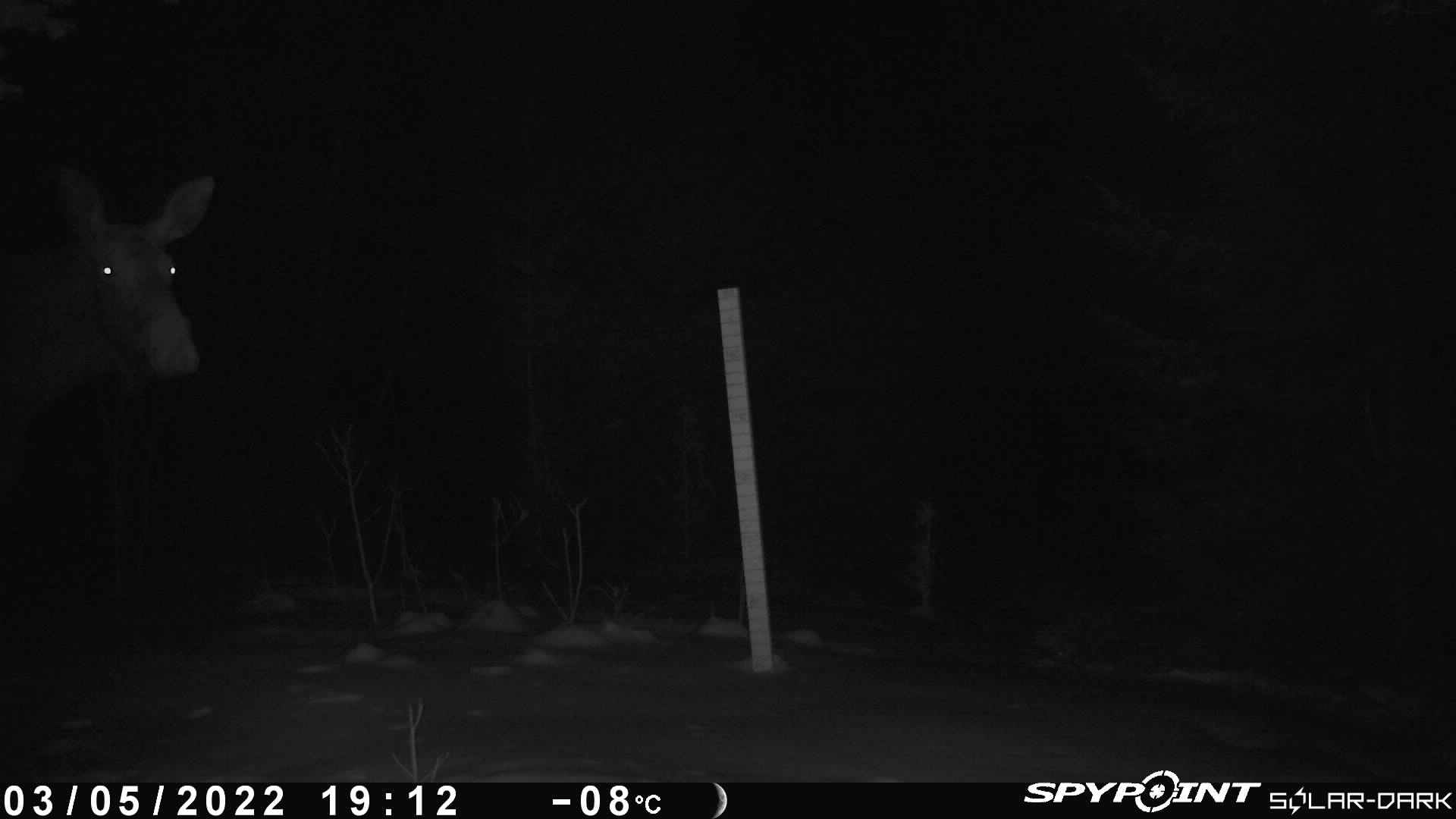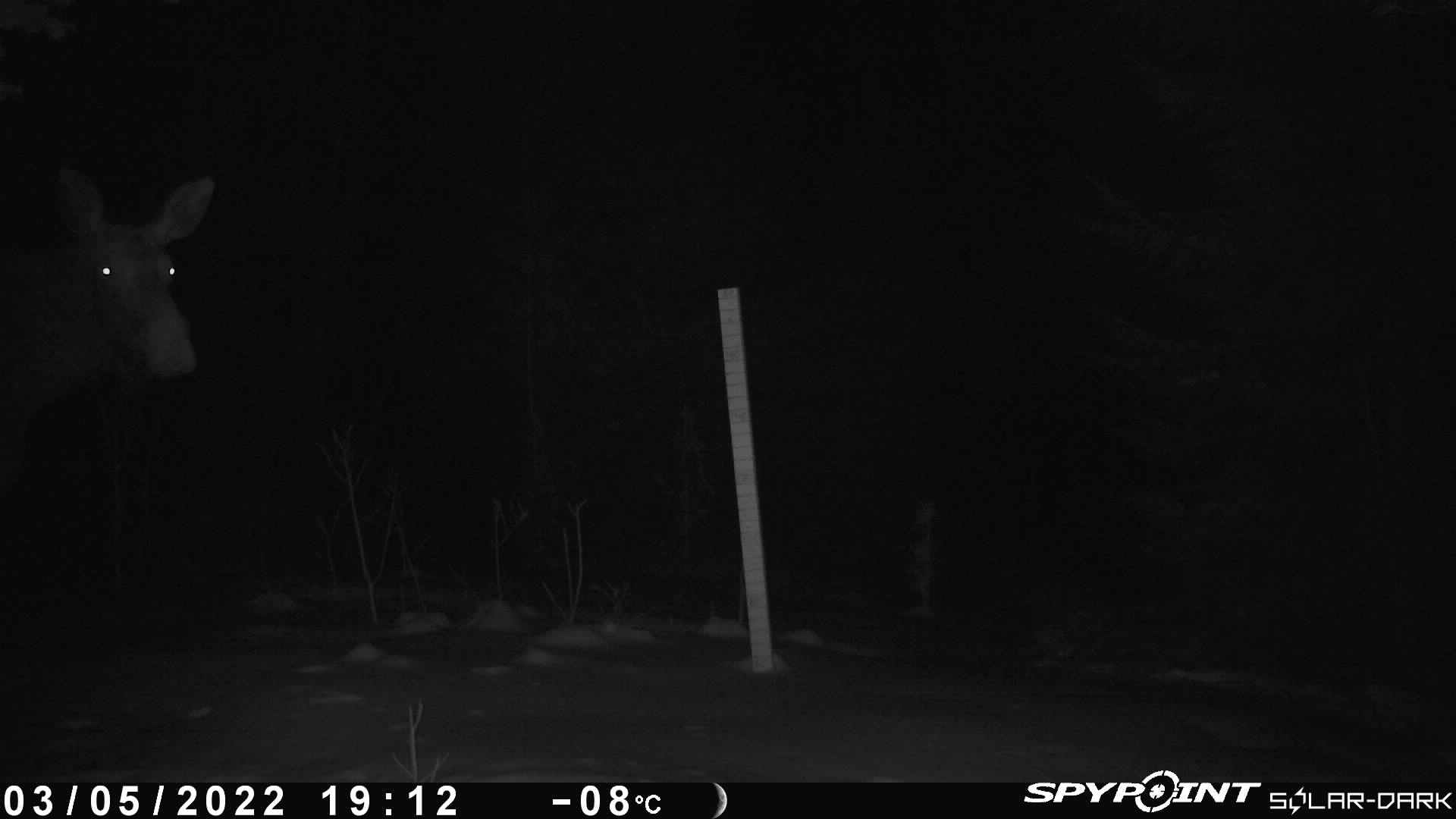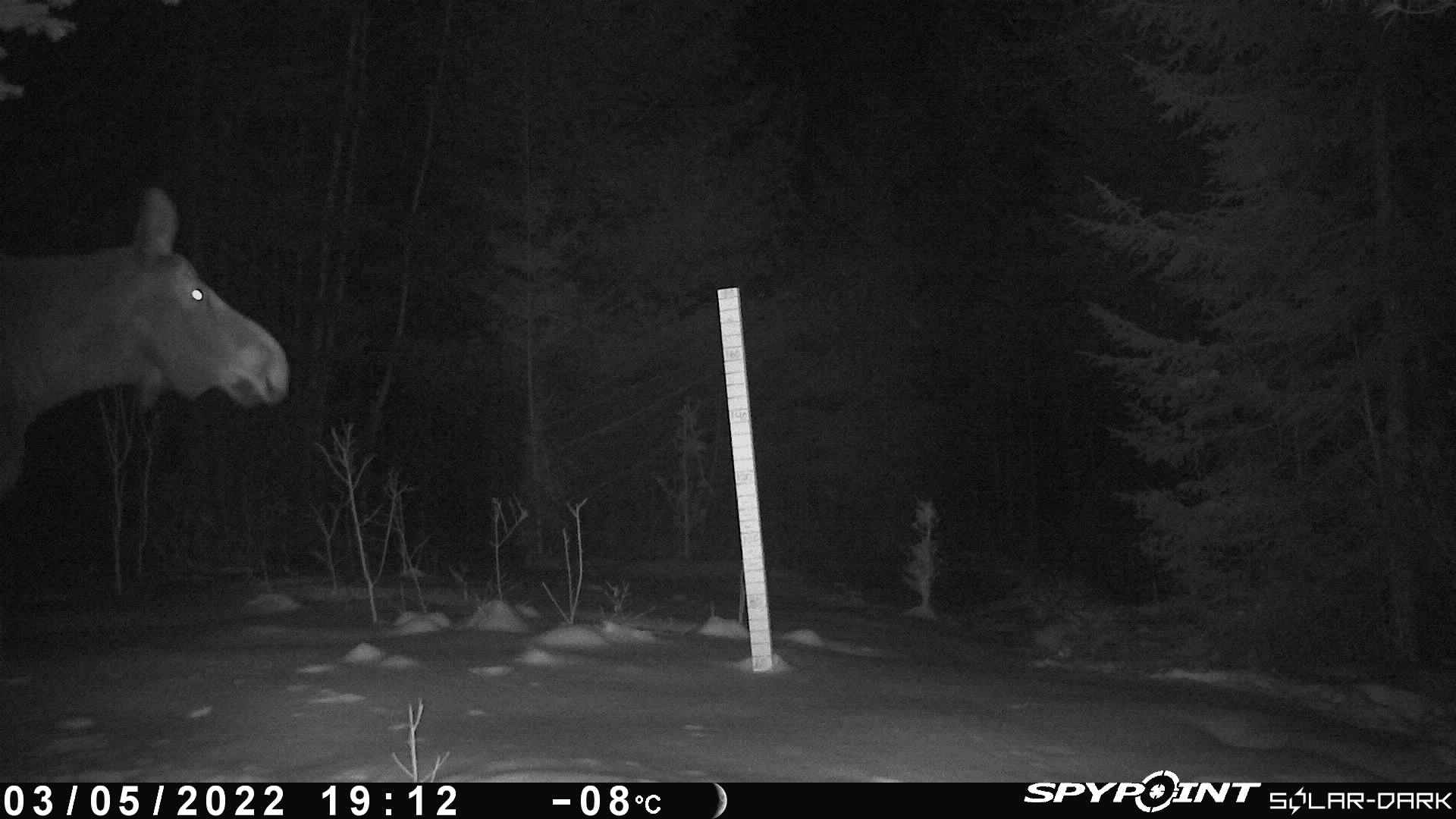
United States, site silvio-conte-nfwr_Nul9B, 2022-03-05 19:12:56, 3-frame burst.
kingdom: Animalia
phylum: Chordata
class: Mammalia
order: Artiodactyla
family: Cervidae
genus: Alces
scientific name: Alces alces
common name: moose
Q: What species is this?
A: Moose (Alces alces).